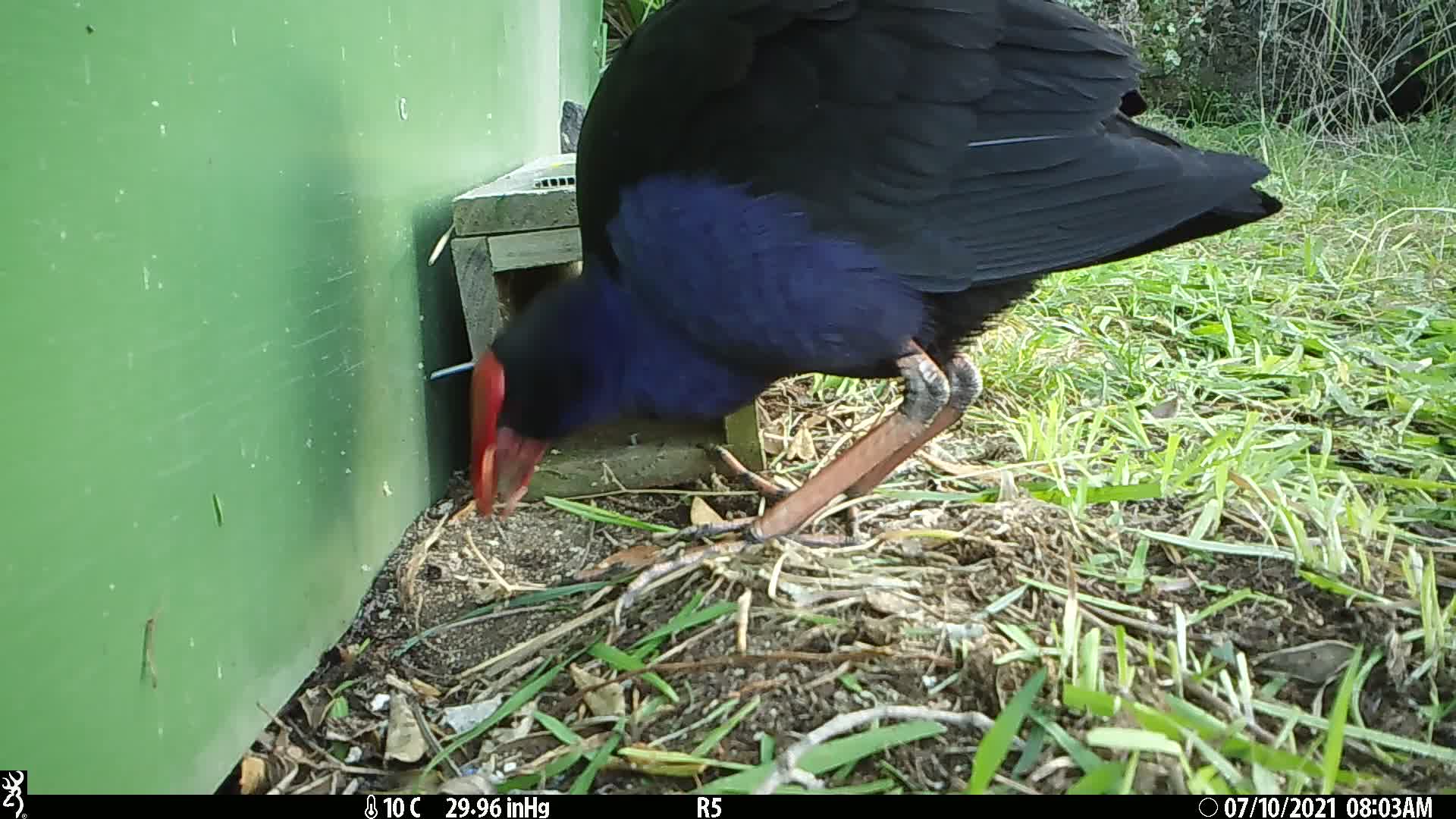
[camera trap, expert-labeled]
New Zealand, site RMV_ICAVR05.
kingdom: Animalia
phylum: Chordata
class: Aves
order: Gruiformes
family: Rallidae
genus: Porphyrio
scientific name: Porphyrio melanotus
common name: australasian swamphen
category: pukeko